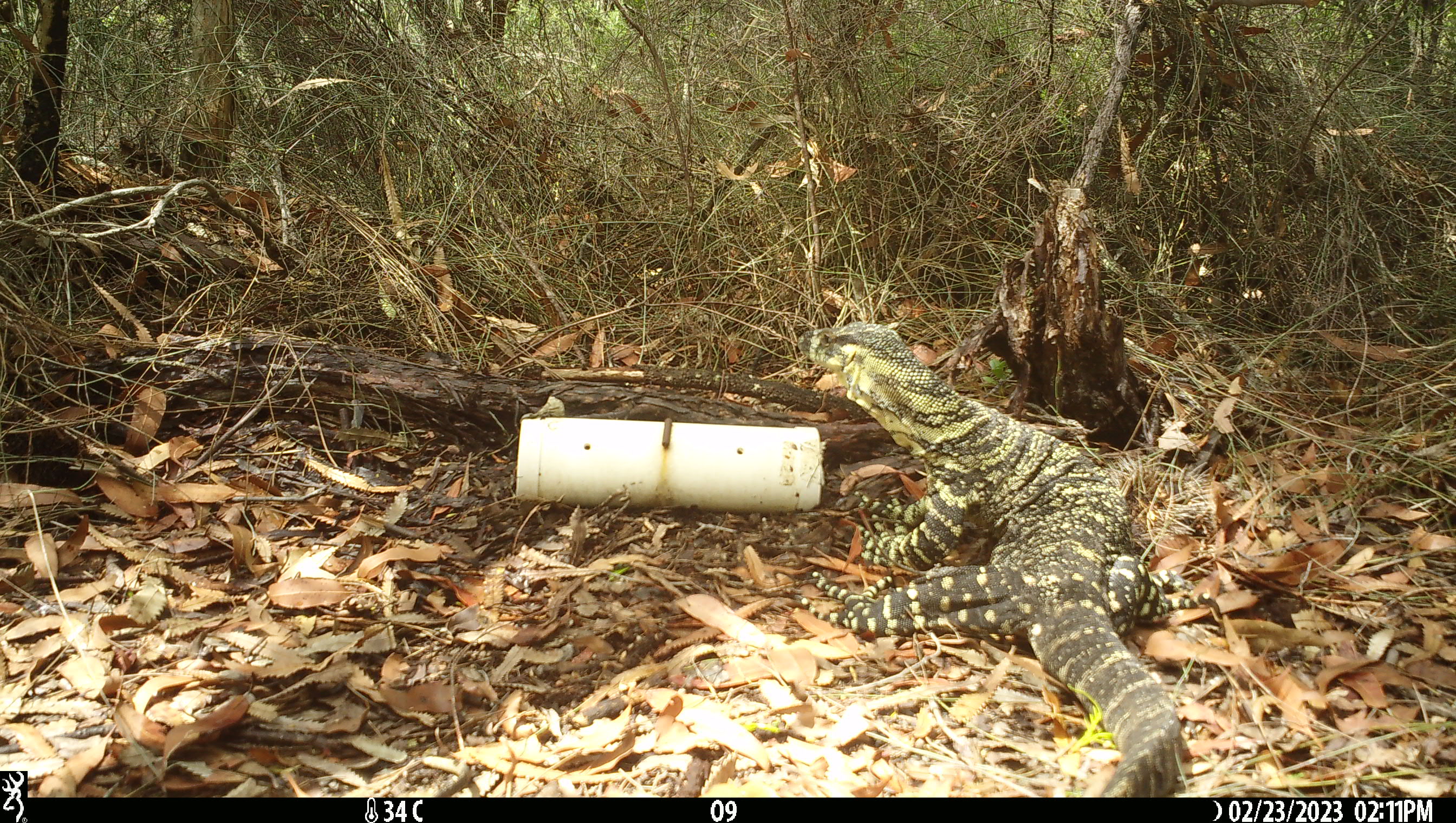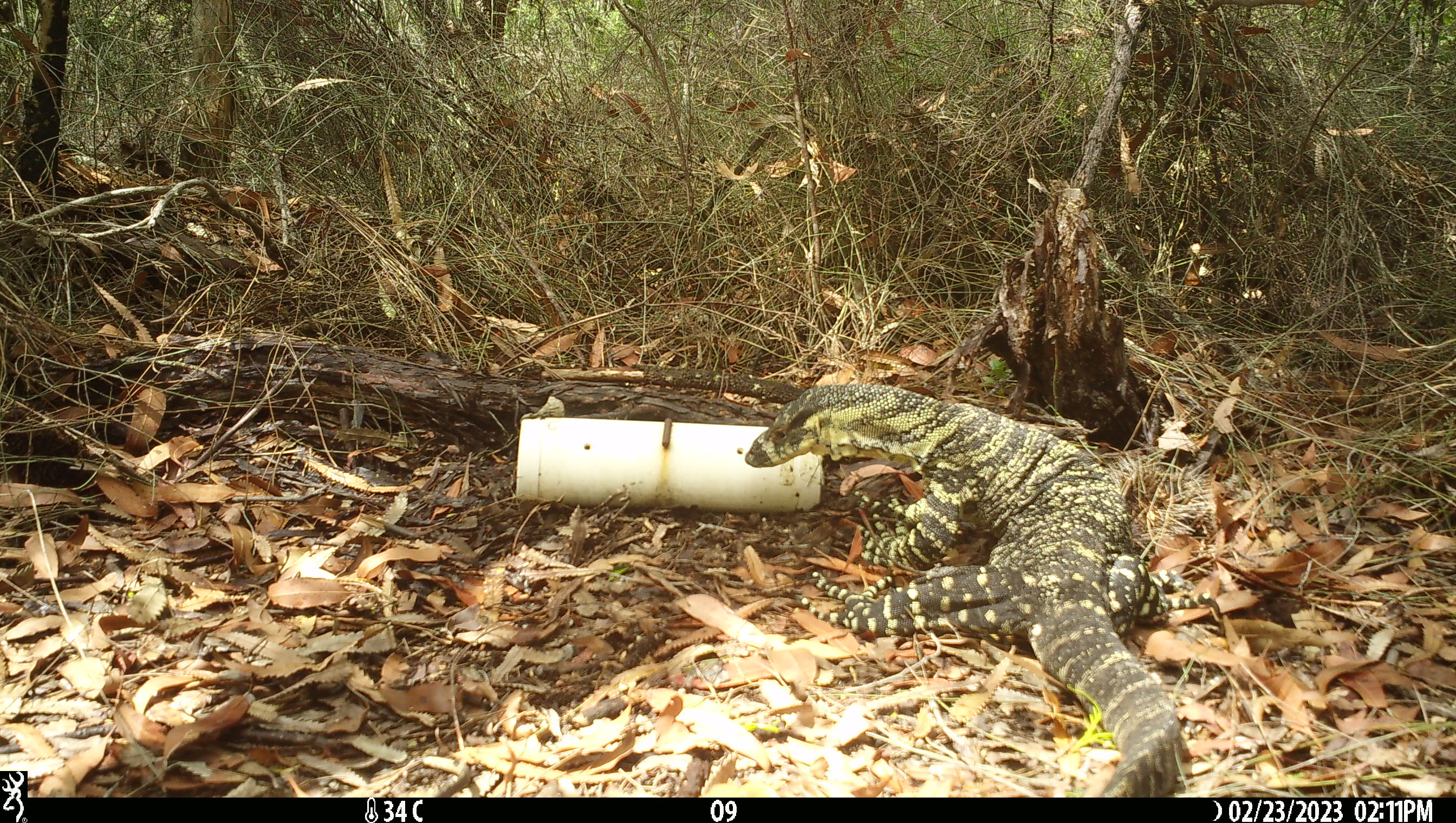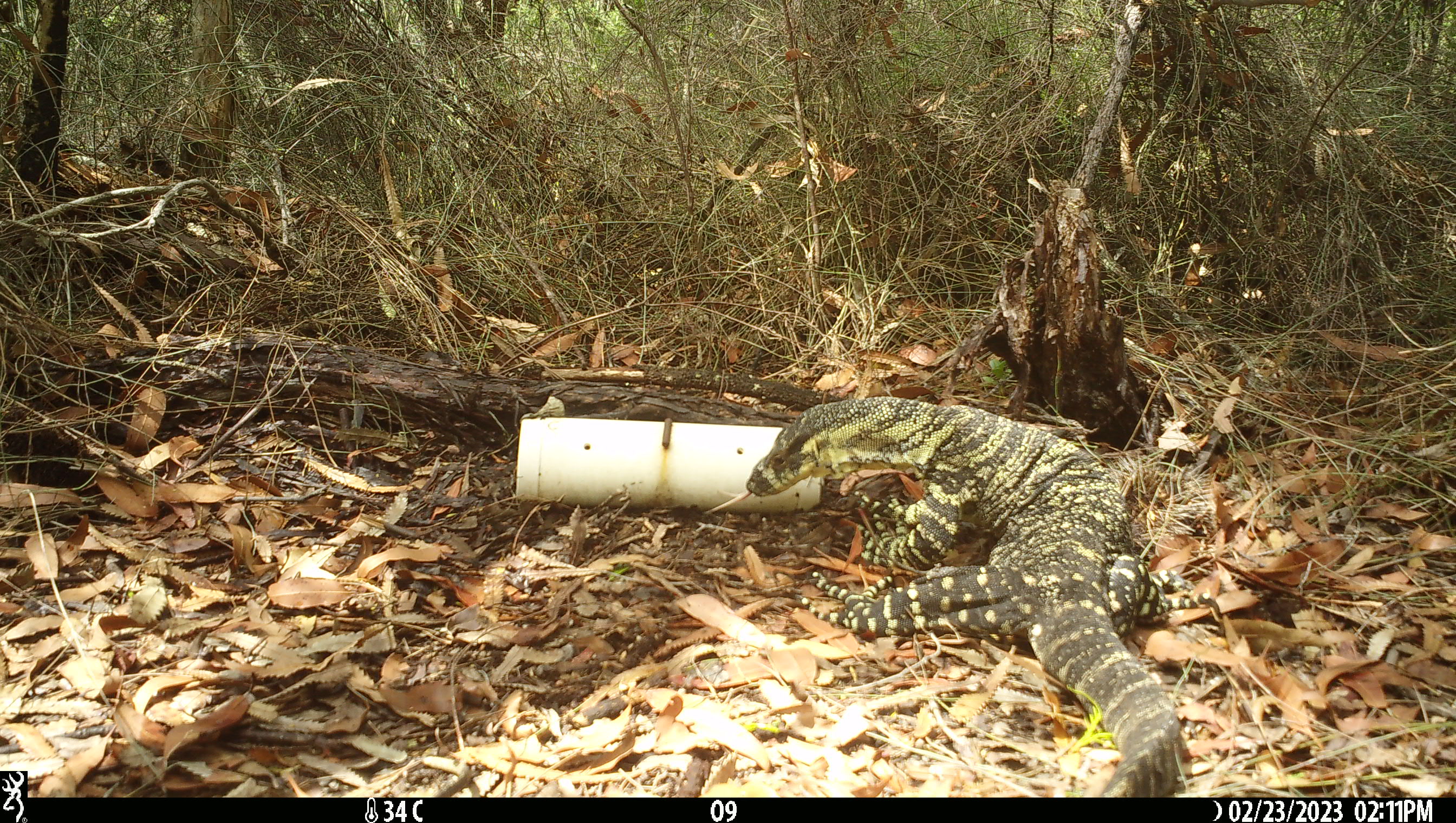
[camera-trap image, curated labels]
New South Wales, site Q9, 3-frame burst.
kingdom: Animalia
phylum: Chordata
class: Reptilia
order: Squamata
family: Varanidae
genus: Varanus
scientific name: Varanus varius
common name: lace monitor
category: goanna